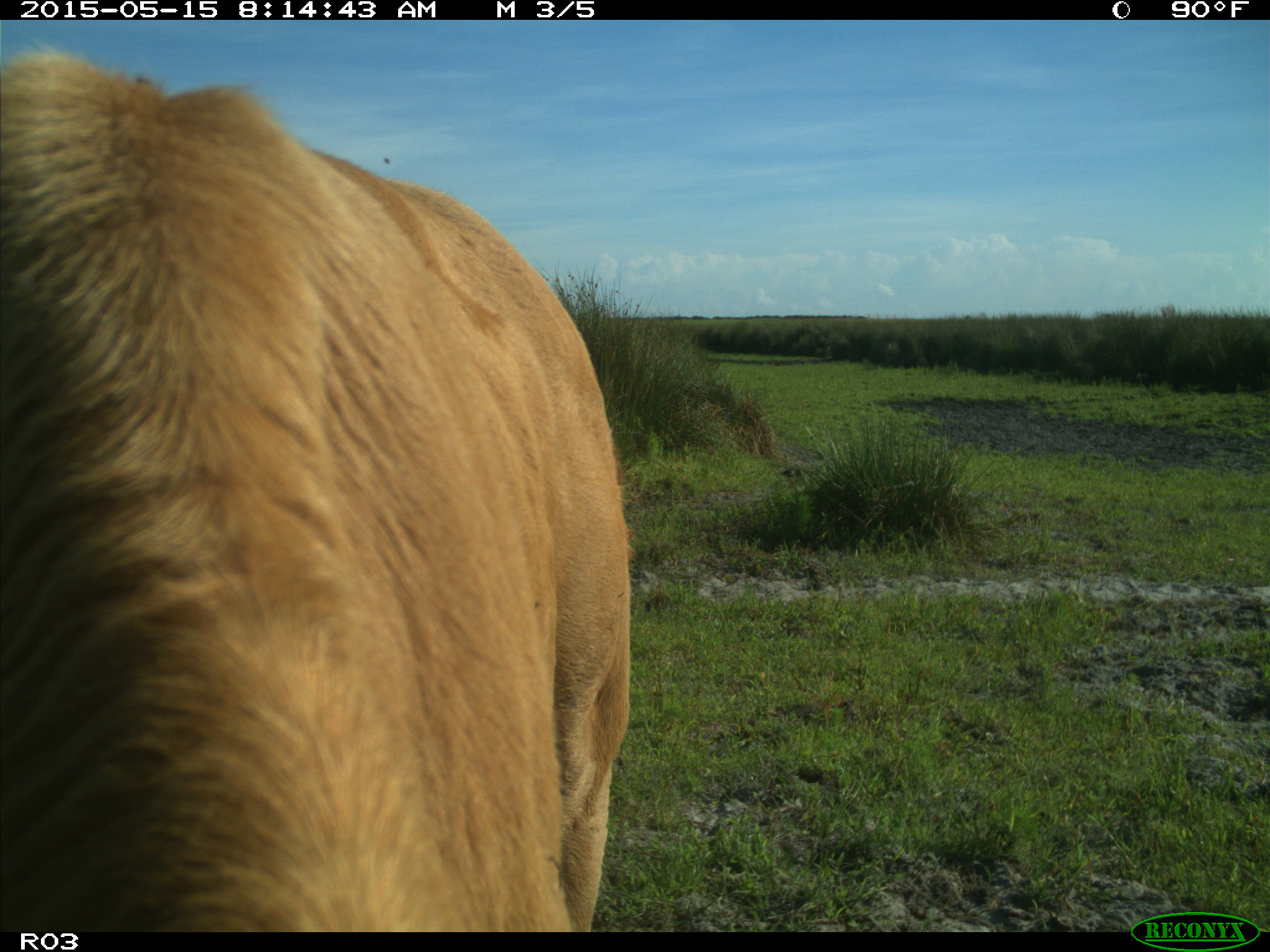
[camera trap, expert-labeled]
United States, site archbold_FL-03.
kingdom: Animalia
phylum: Chordata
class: Mammalia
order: Artiodactyla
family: Bovidae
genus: Bos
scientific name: Bos taurus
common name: domestic cow